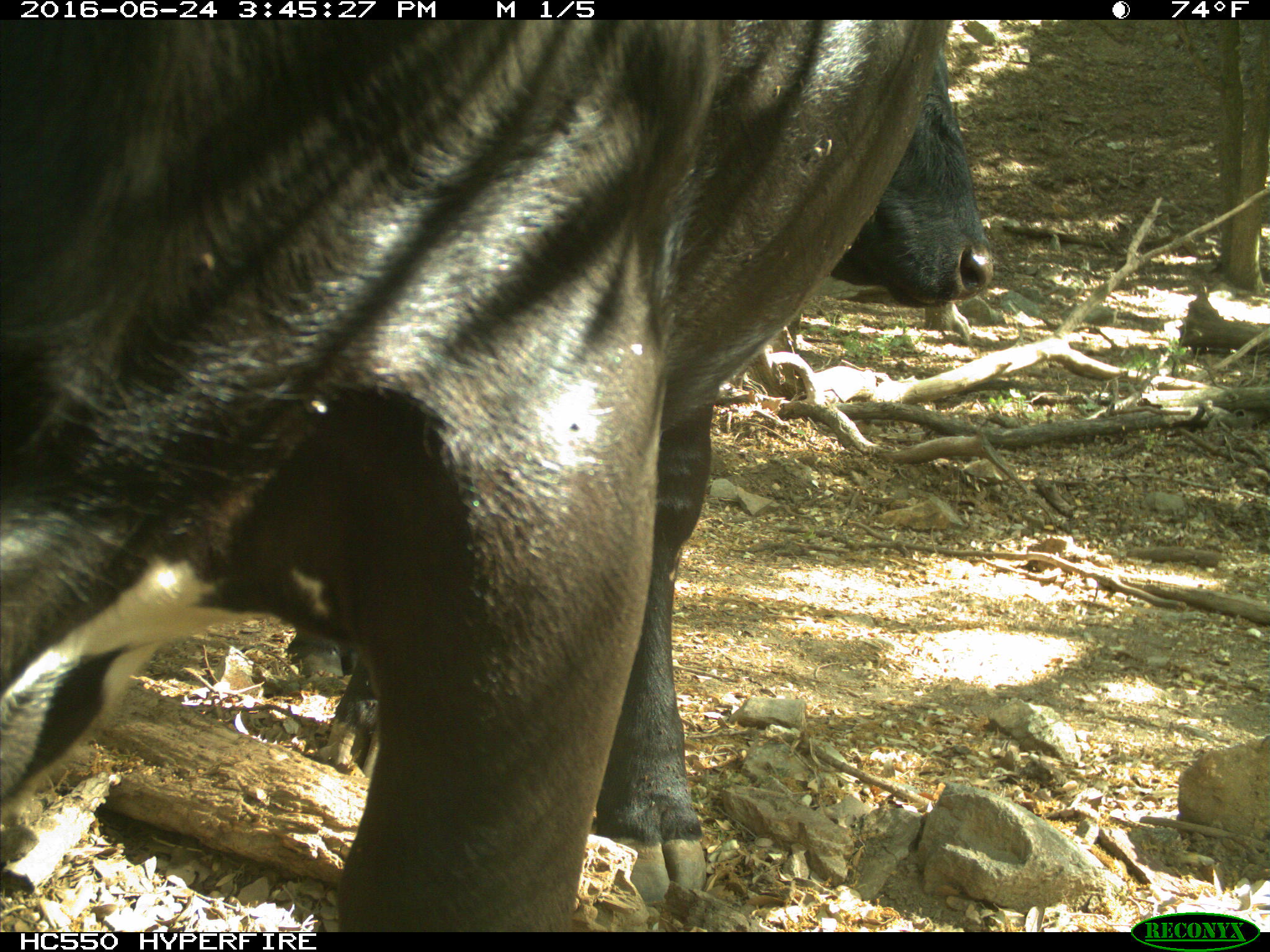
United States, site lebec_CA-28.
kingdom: Animalia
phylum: Chordata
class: Mammalia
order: Artiodactyla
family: Bovidae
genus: Bos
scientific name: Bos taurus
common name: domestic cow